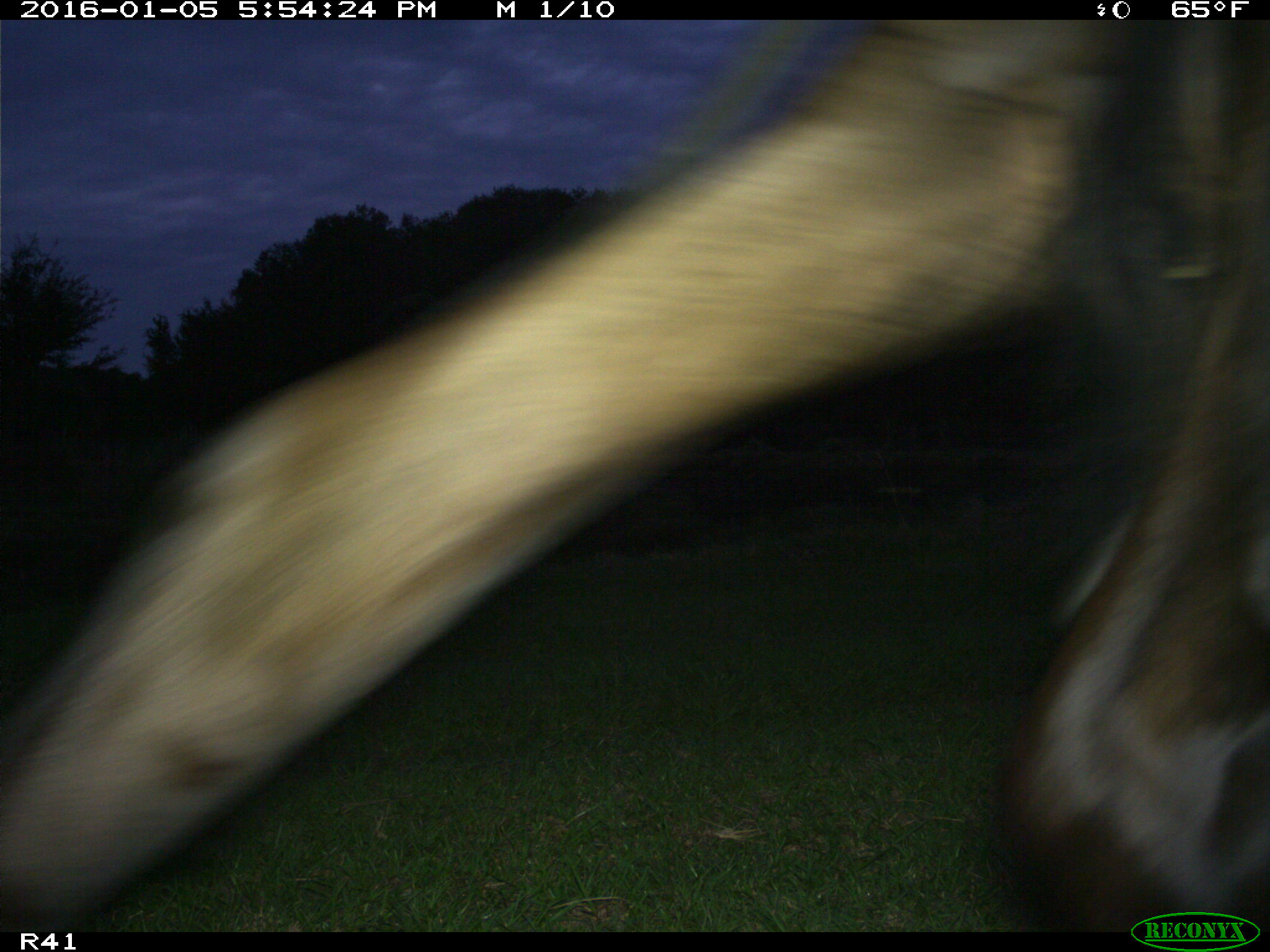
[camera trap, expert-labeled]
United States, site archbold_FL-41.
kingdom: Animalia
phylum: Chordata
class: Mammalia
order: Artiodactyla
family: Bovidae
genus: Bos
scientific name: Bos taurus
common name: domestic cow